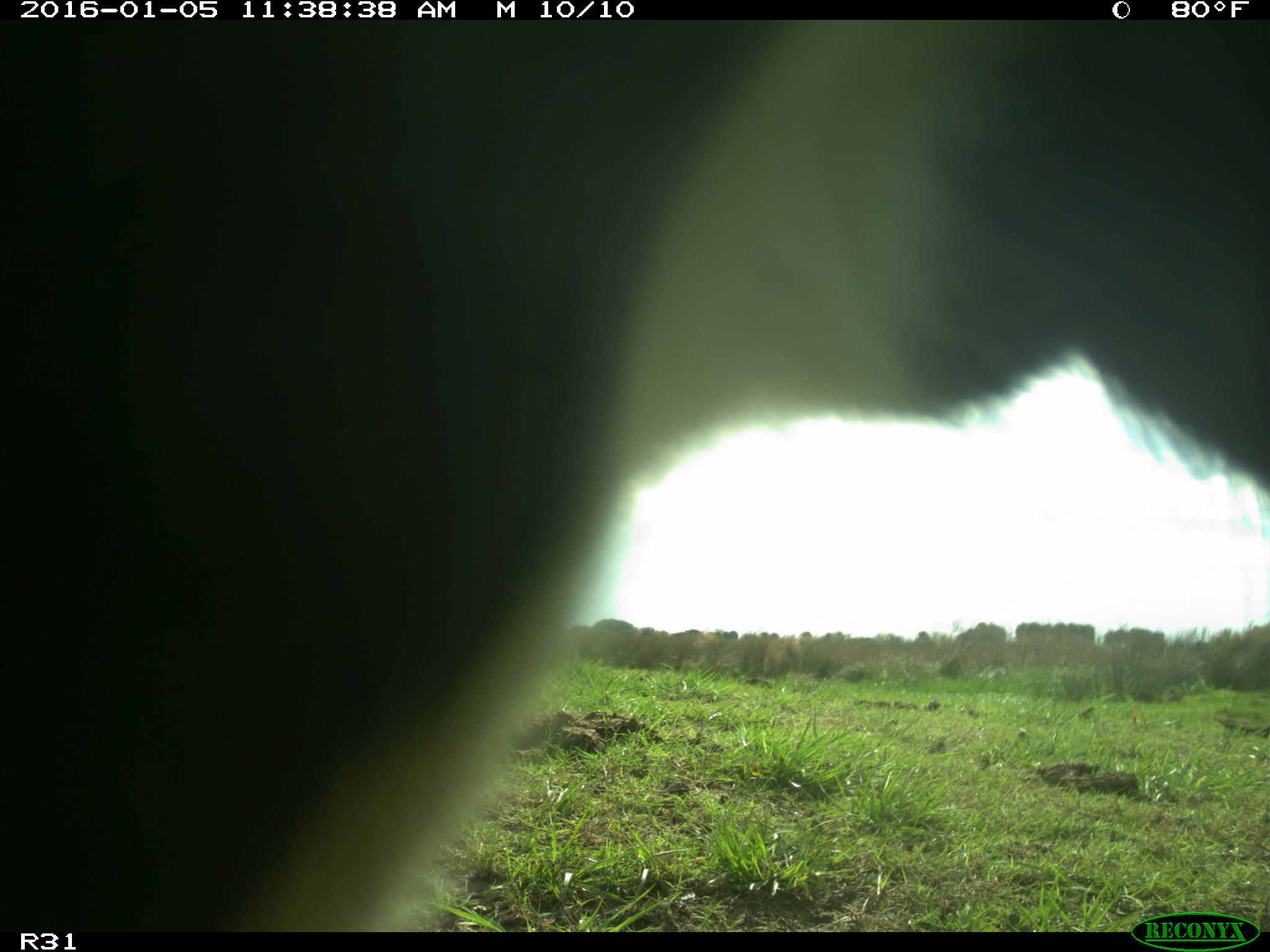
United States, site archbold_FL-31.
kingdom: Animalia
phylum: Chordata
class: Mammalia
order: Artiodactyla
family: Bovidae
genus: Bos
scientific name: Bos taurus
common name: domestic cow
Bos taurus (domestic cow).